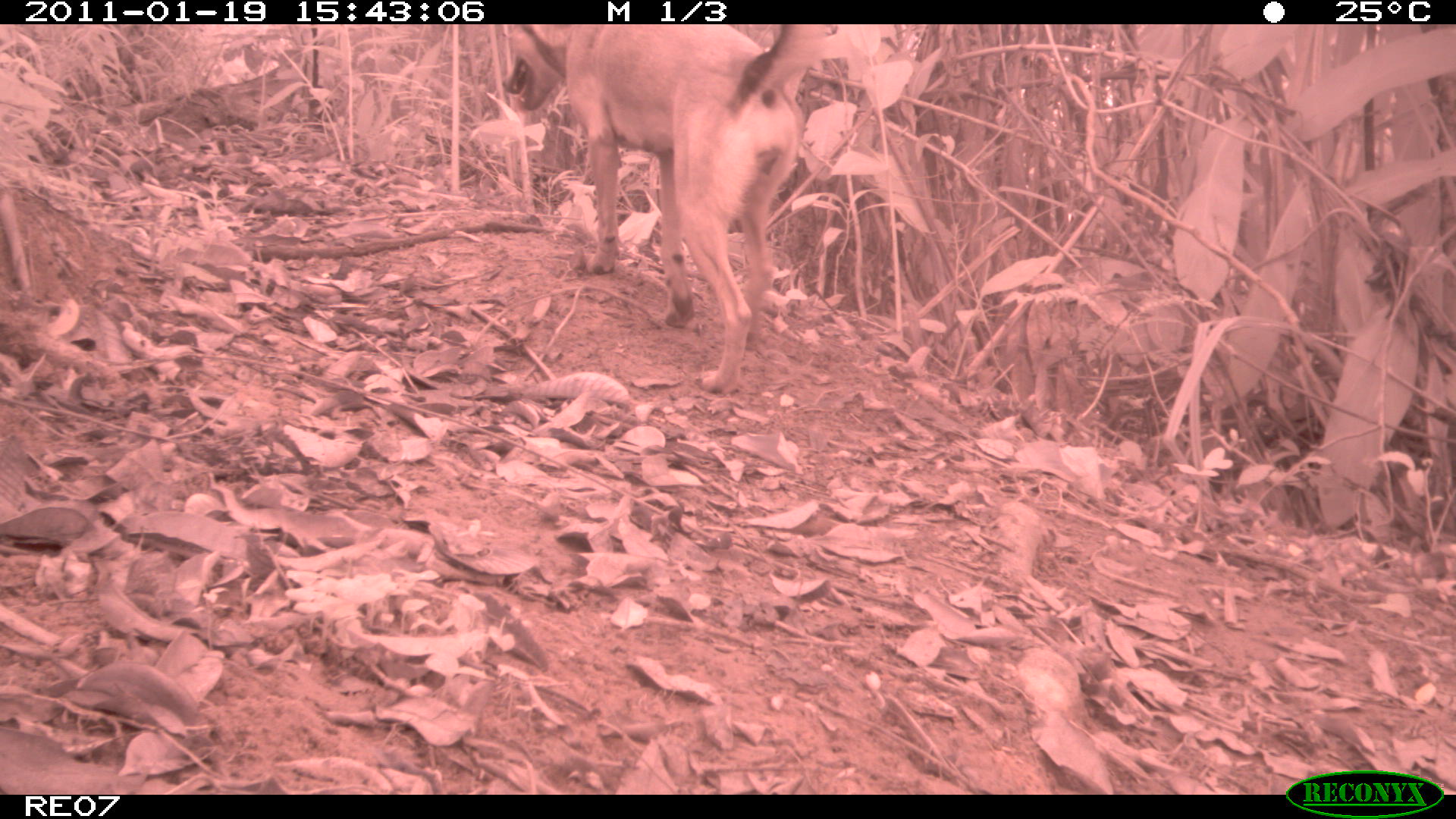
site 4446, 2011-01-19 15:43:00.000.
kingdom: Animalia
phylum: Chordata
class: Mammalia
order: Carnivora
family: Canidae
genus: Canis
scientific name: Canis familiaris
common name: domestic dog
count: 2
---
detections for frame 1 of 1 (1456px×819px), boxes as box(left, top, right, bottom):
canis familiaris: box(499, 24, 819, 387)